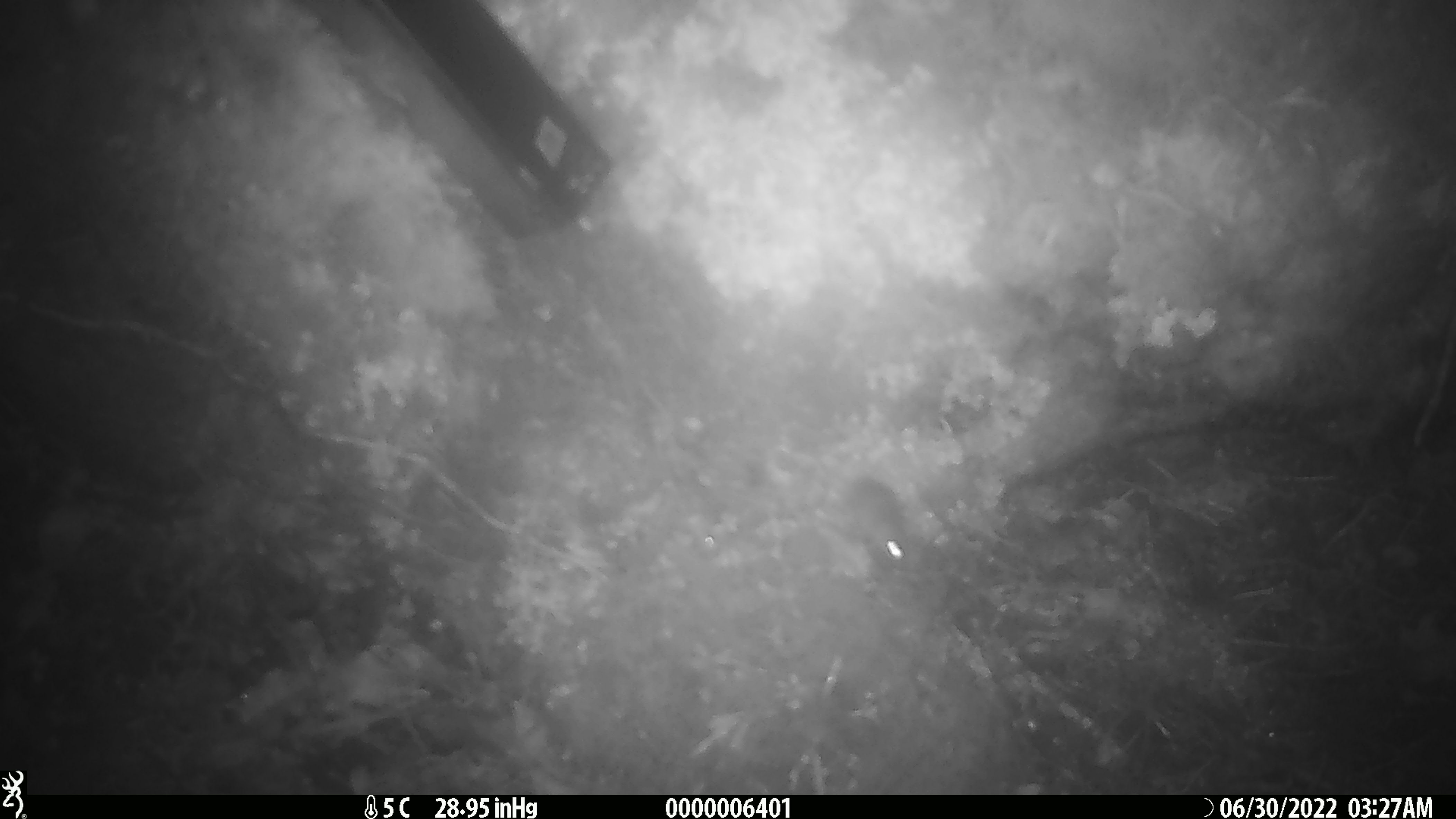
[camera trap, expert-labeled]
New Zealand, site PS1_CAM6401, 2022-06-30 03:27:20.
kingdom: Animalia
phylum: Chordata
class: Mammalia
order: Rodentia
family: Muridae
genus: Mus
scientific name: Mus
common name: mouse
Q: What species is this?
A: Mouse (Mus).